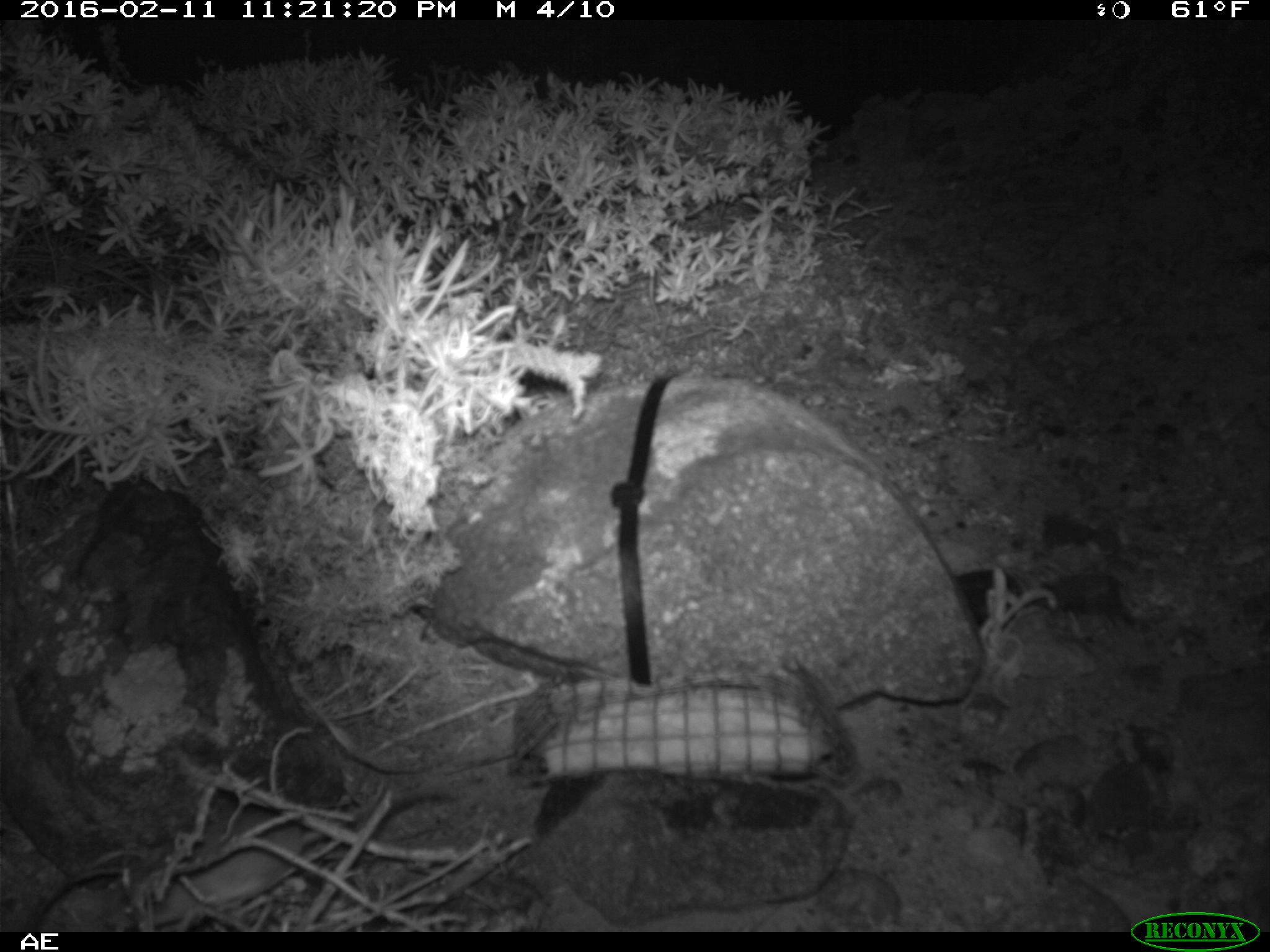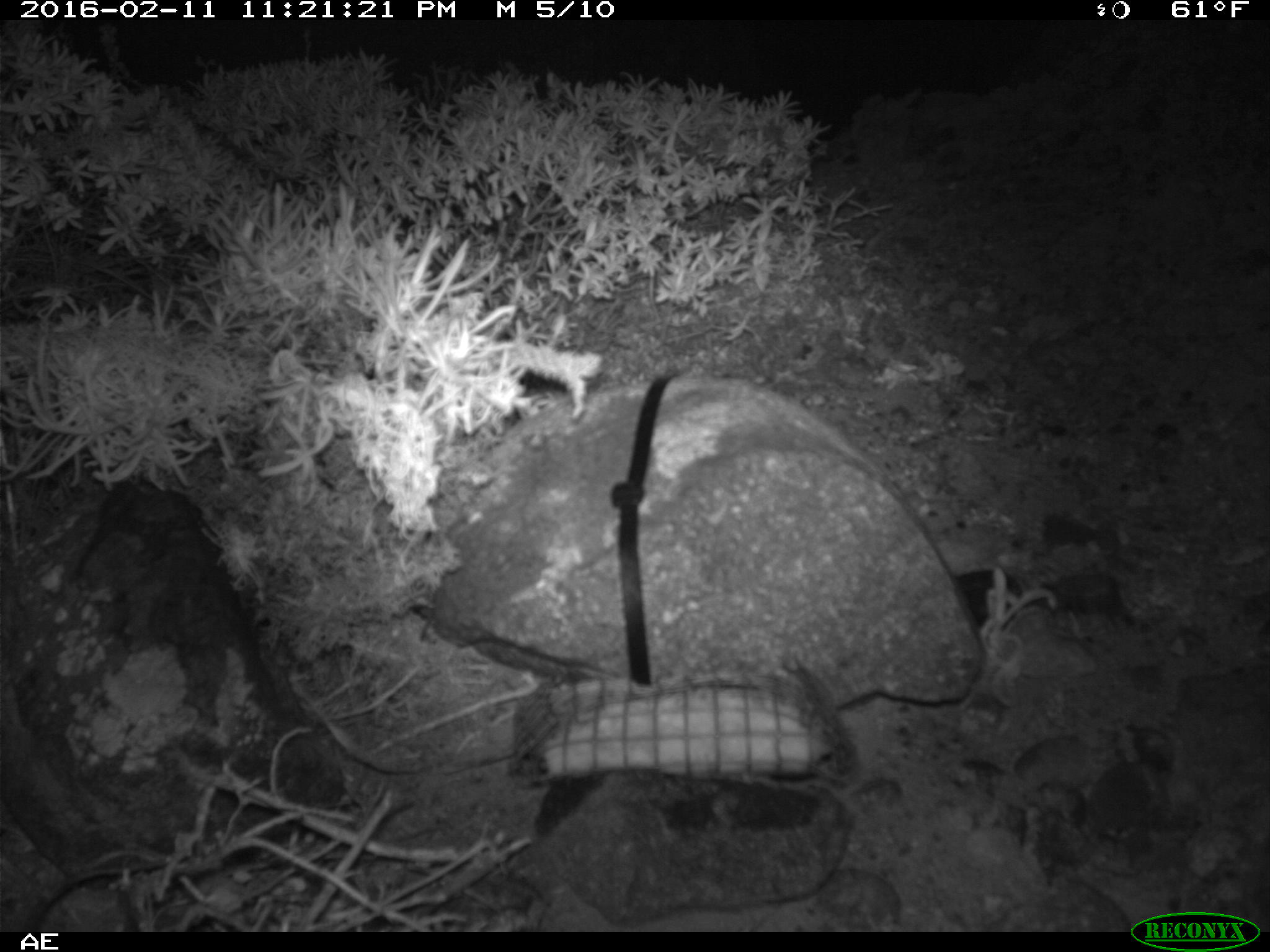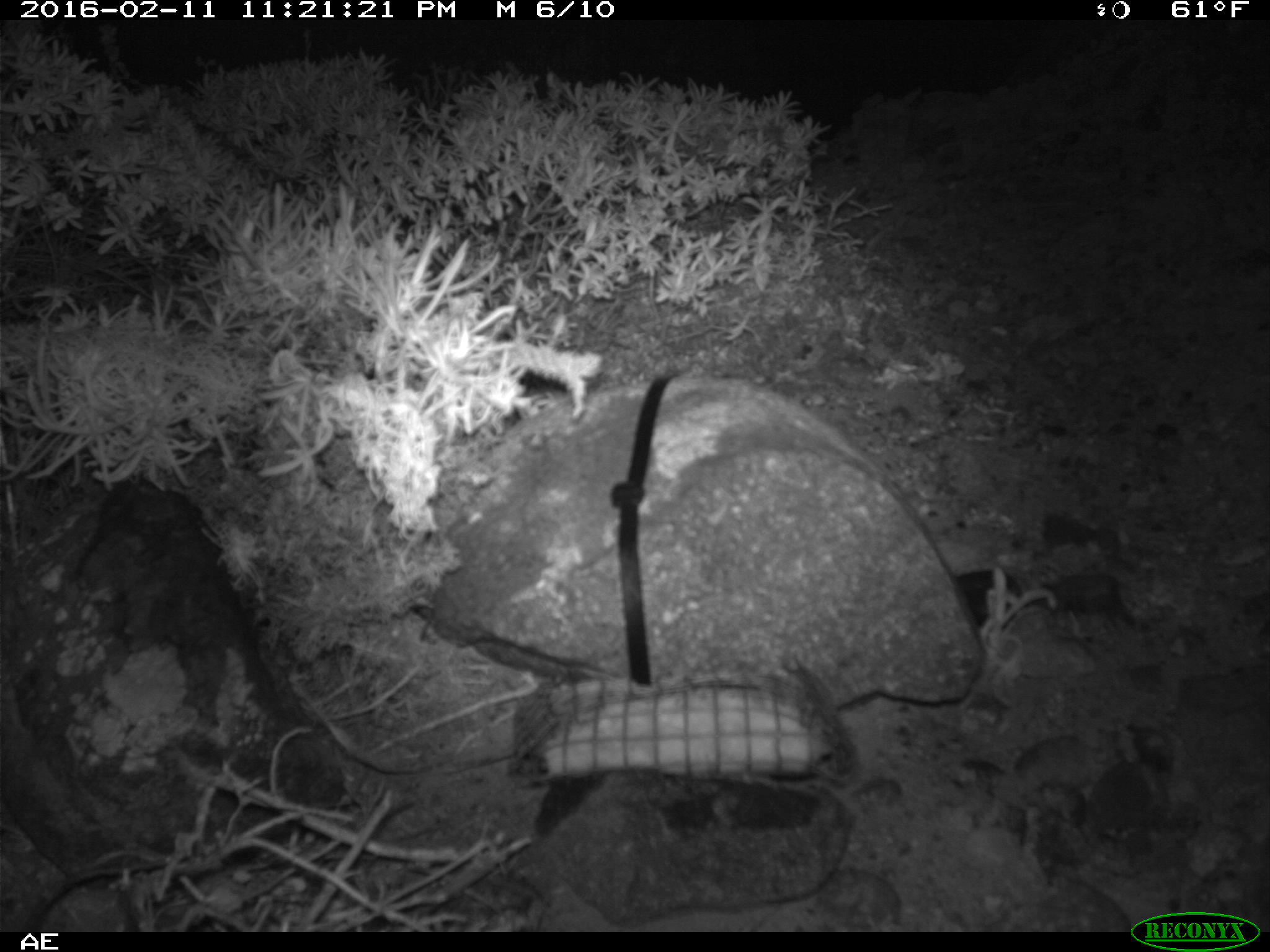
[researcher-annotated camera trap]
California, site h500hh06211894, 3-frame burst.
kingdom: Animalia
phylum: Chordata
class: Mammalia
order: Rodentia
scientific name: Rodentia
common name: rodent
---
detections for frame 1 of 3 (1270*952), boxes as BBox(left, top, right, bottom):
rodent: BBox(113, 791, 458, 930)